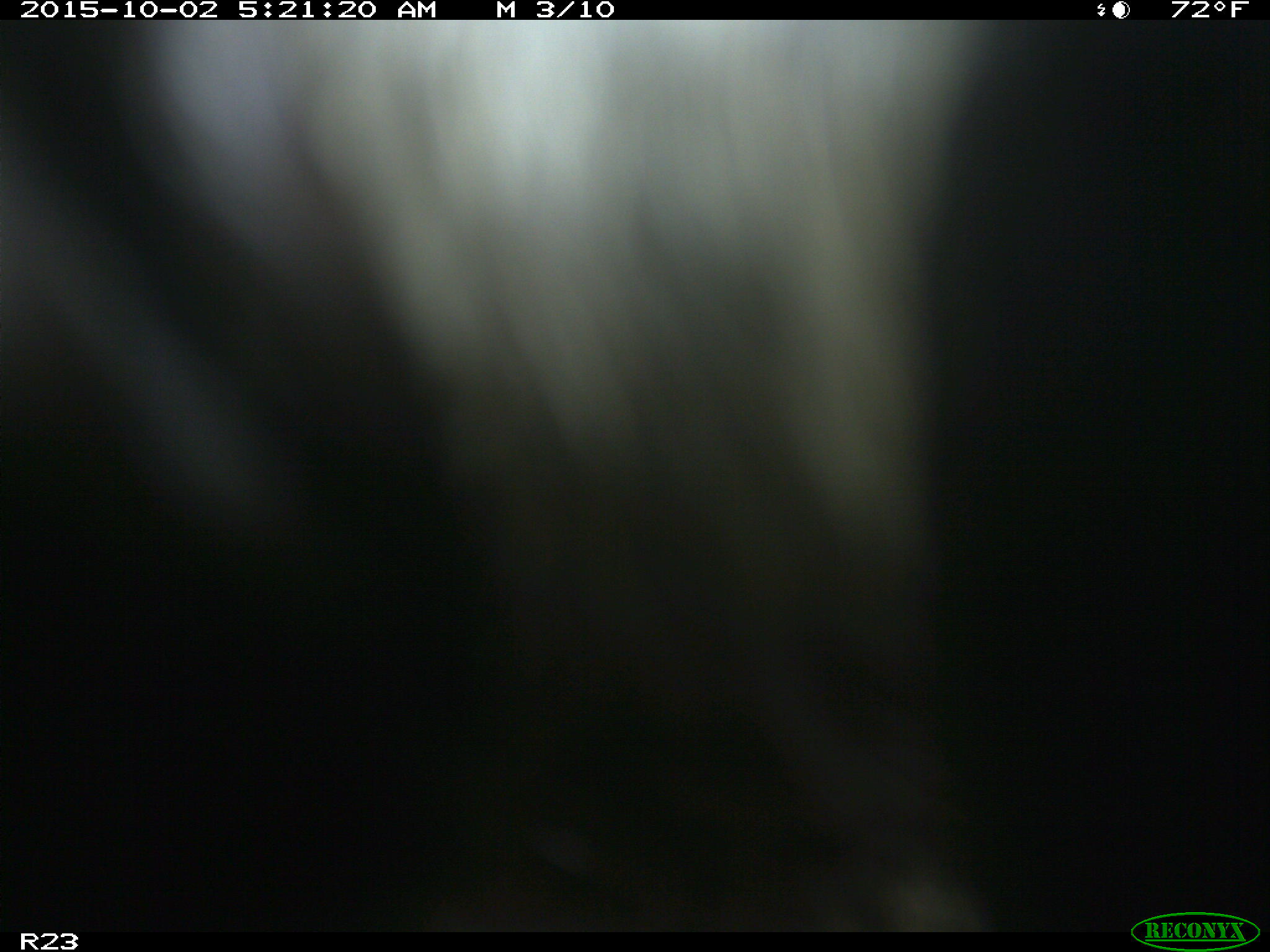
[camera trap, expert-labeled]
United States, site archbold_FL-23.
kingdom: Animalia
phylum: Chordata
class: Mammalia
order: Carnivora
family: Procyonidae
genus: Procyon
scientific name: Procyon lotor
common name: common raccoon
Procyon lotor (common raccoon).